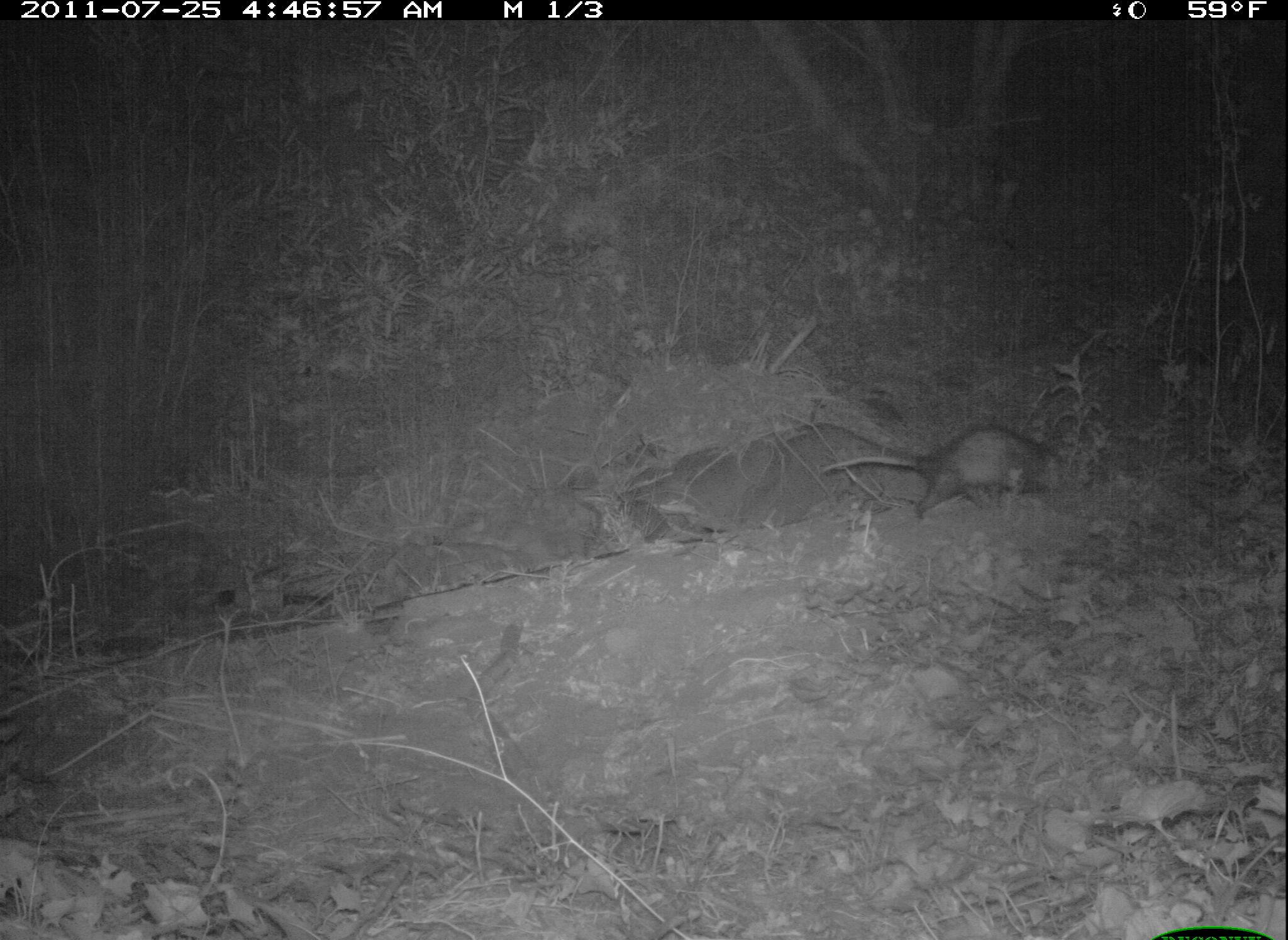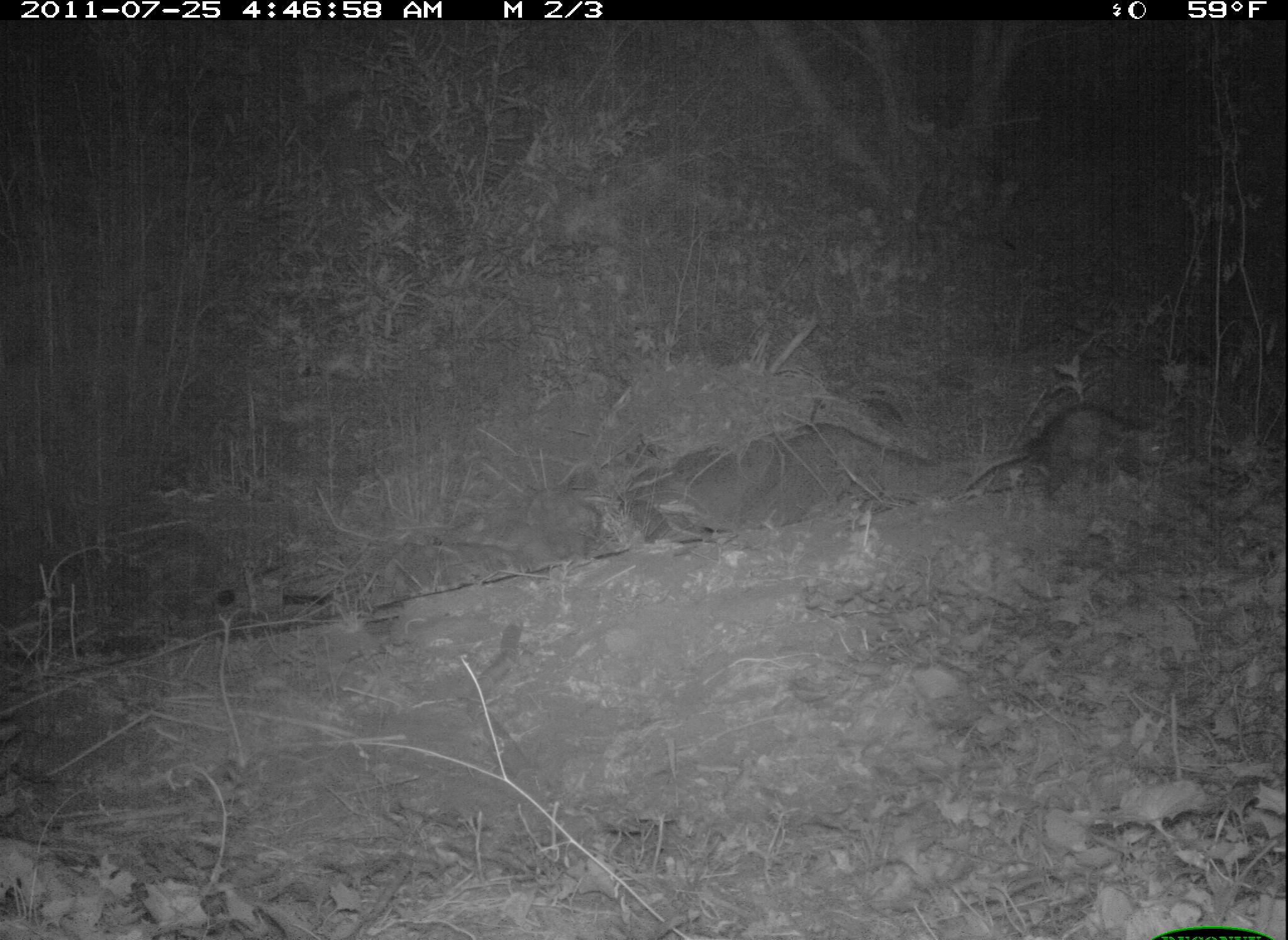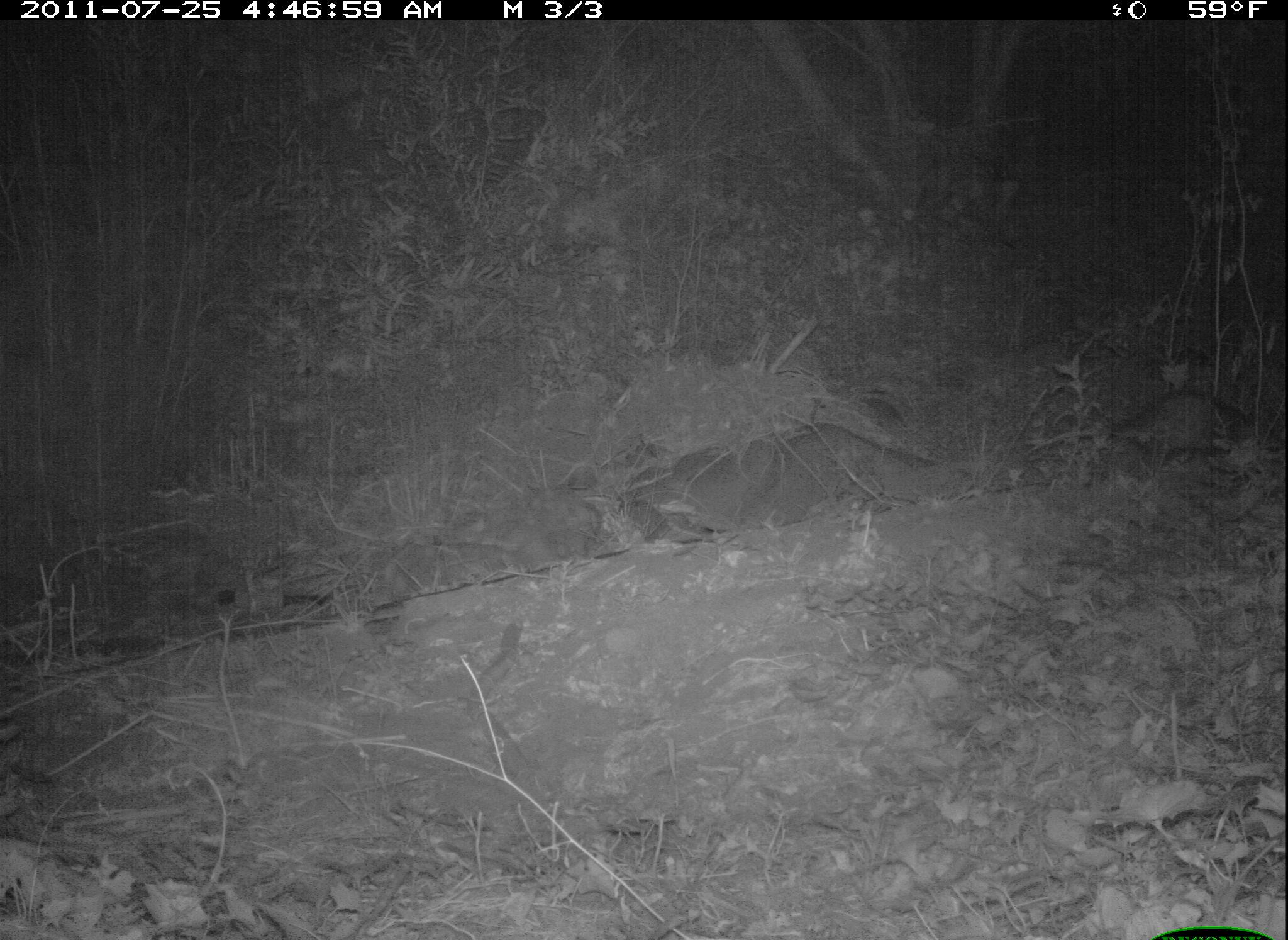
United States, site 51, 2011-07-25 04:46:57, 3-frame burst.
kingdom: Animalia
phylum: Chordata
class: Mammalia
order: Didelphimorphia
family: Didelphidae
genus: Didelphis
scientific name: Didelphis virginiana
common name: virginia opossum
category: opossum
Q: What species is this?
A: Opossum (virginia opossum) (Didelphis virginiana).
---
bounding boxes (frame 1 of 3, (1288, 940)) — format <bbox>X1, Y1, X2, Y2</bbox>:
opossum: <bbox>811, 409, 1084, 541</bbox>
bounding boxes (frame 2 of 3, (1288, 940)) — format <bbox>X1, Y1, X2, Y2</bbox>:
opossum: <bbox>964, 401, 1180, 507</bbox>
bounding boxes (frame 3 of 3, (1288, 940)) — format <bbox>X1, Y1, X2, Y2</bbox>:
opossum: <bbox>1066, 364, 1274, 493</bbox>